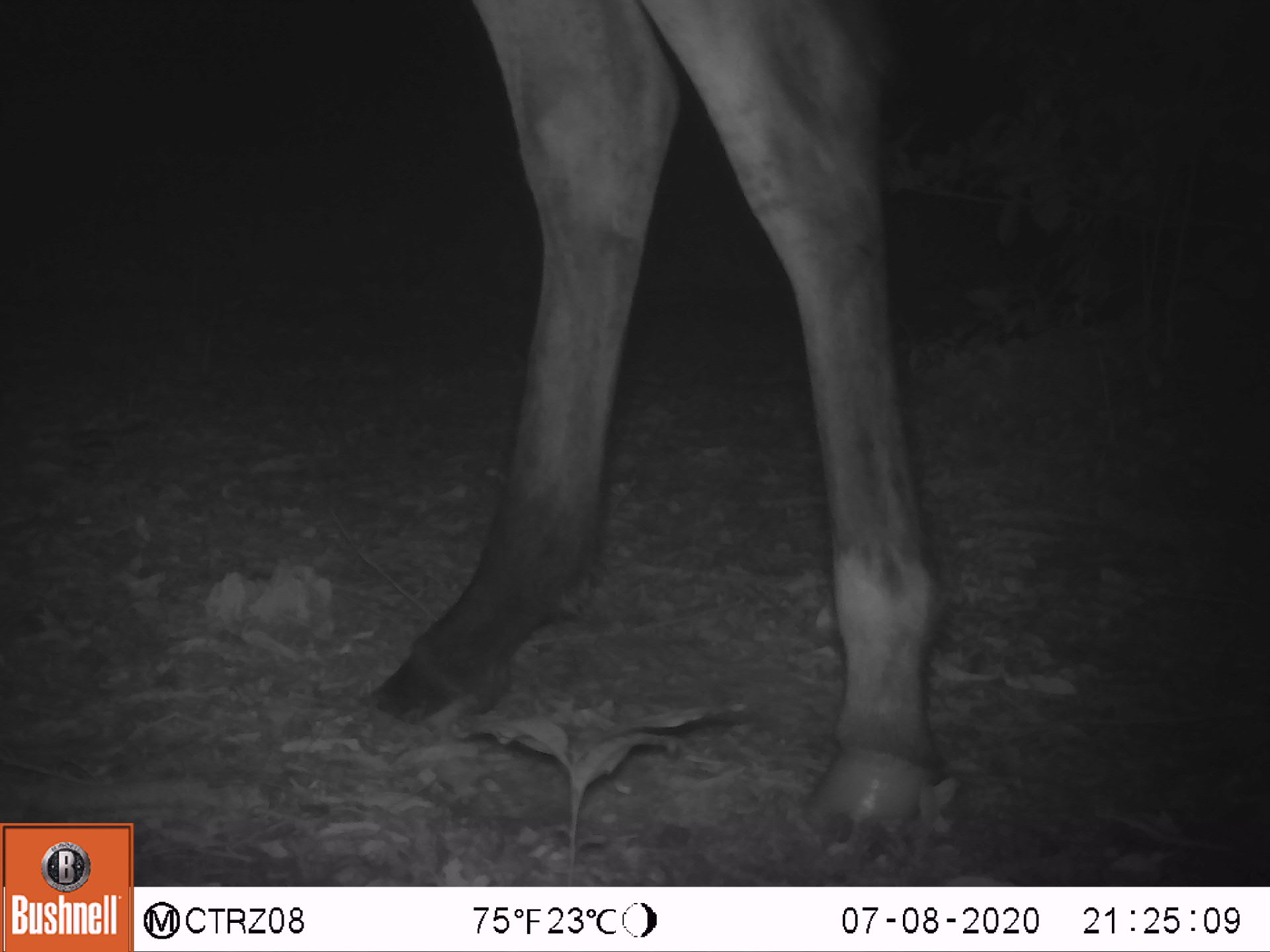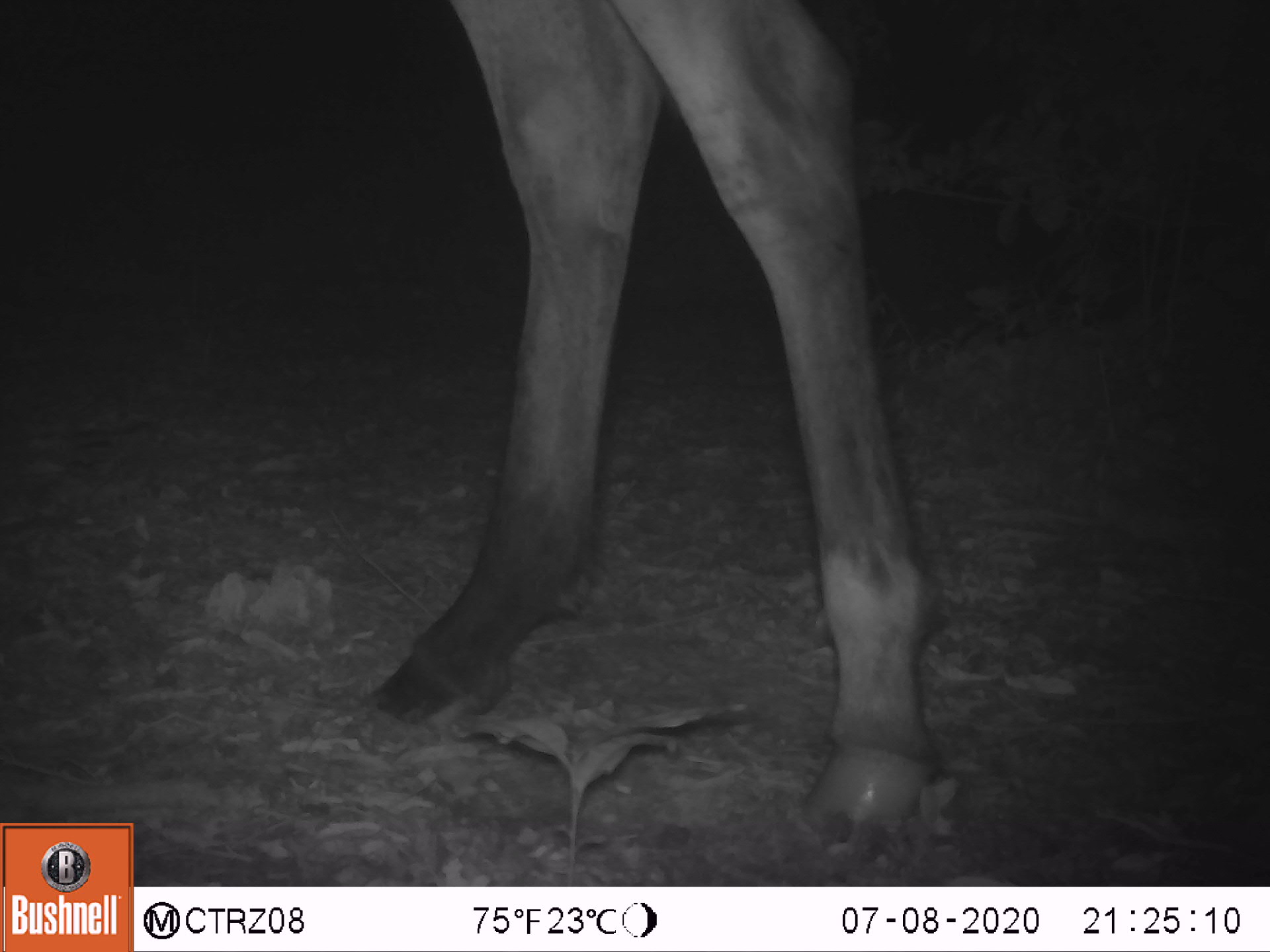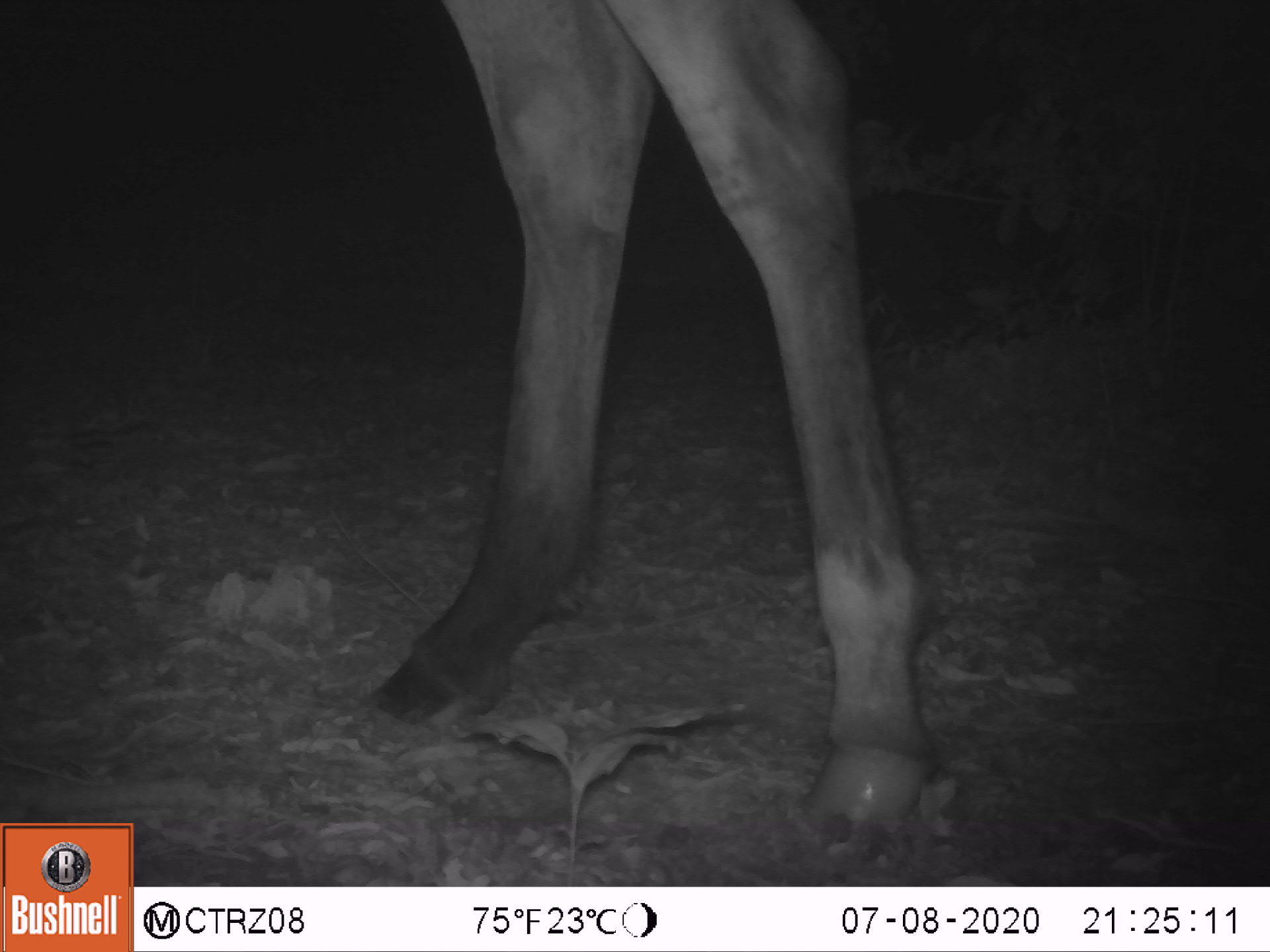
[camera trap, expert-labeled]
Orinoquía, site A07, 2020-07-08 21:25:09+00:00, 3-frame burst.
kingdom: Animalia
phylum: Chordata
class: Mammalia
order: Perissodactyla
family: Equidae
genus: Equus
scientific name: Equus caballus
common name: domestic horse